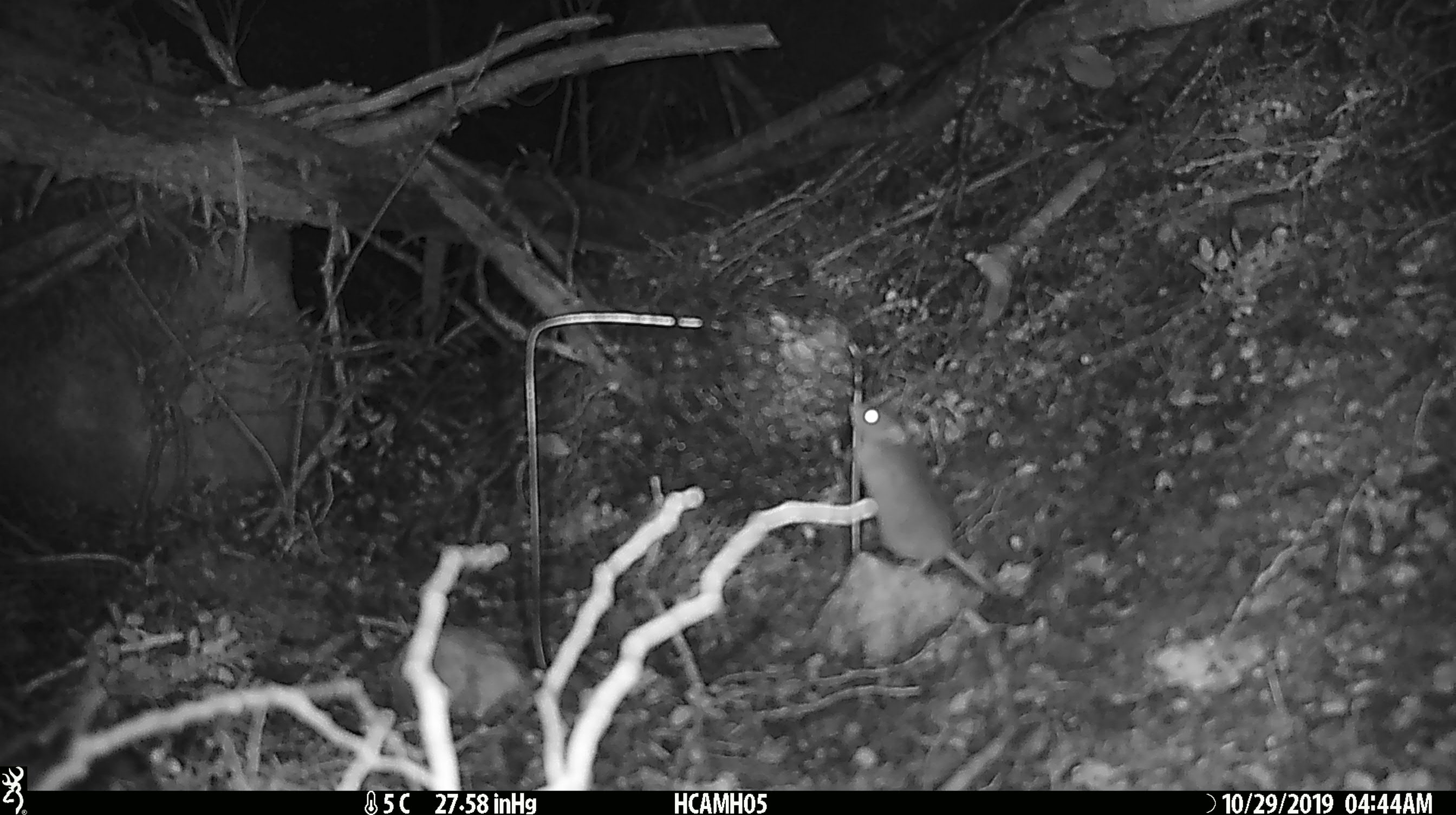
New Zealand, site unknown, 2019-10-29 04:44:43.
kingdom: Animalia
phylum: Chordata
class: Mammalia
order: Rodentia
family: Muridae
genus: Mus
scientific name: Mus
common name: mouse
Mouse (Mus).